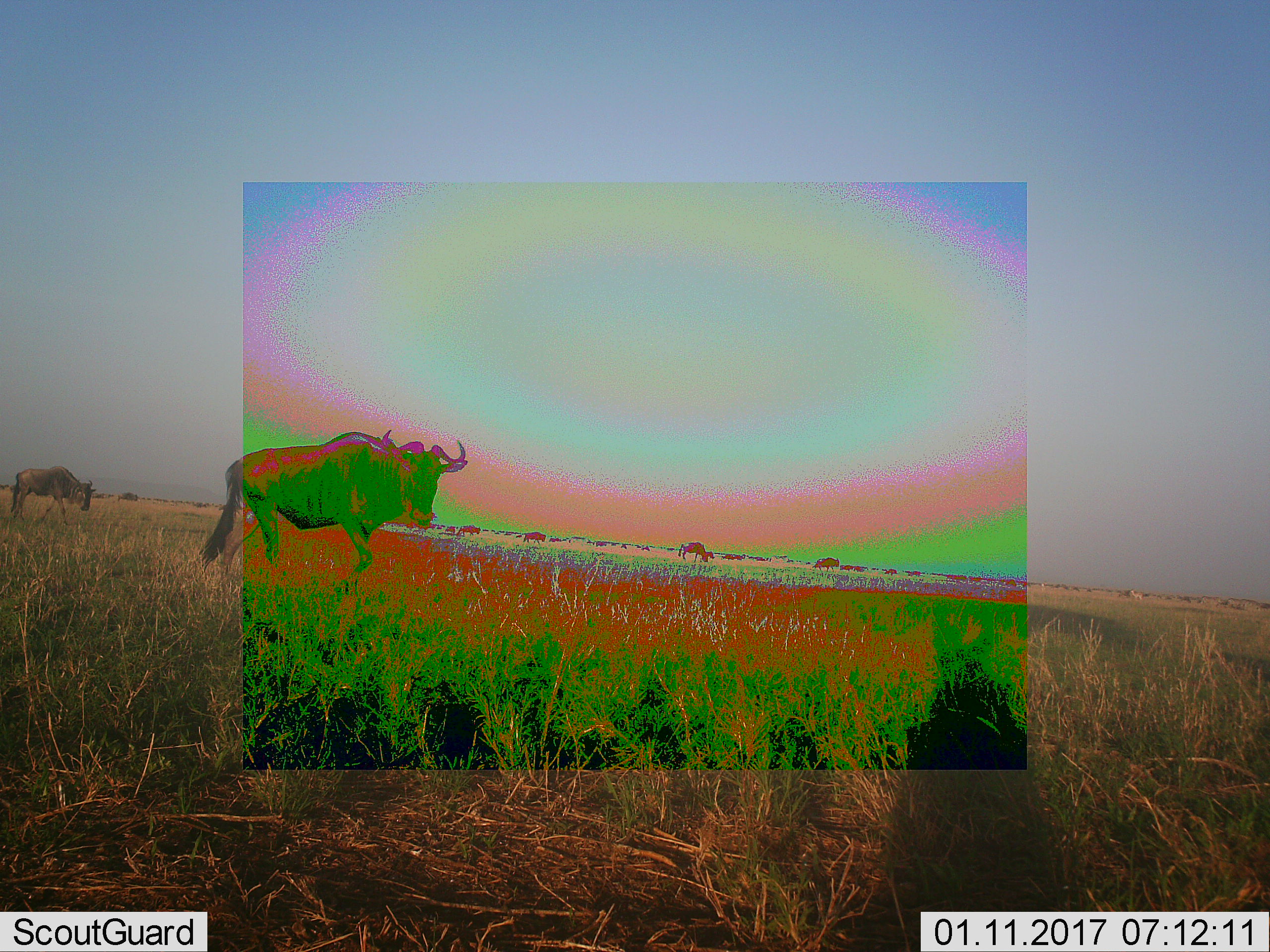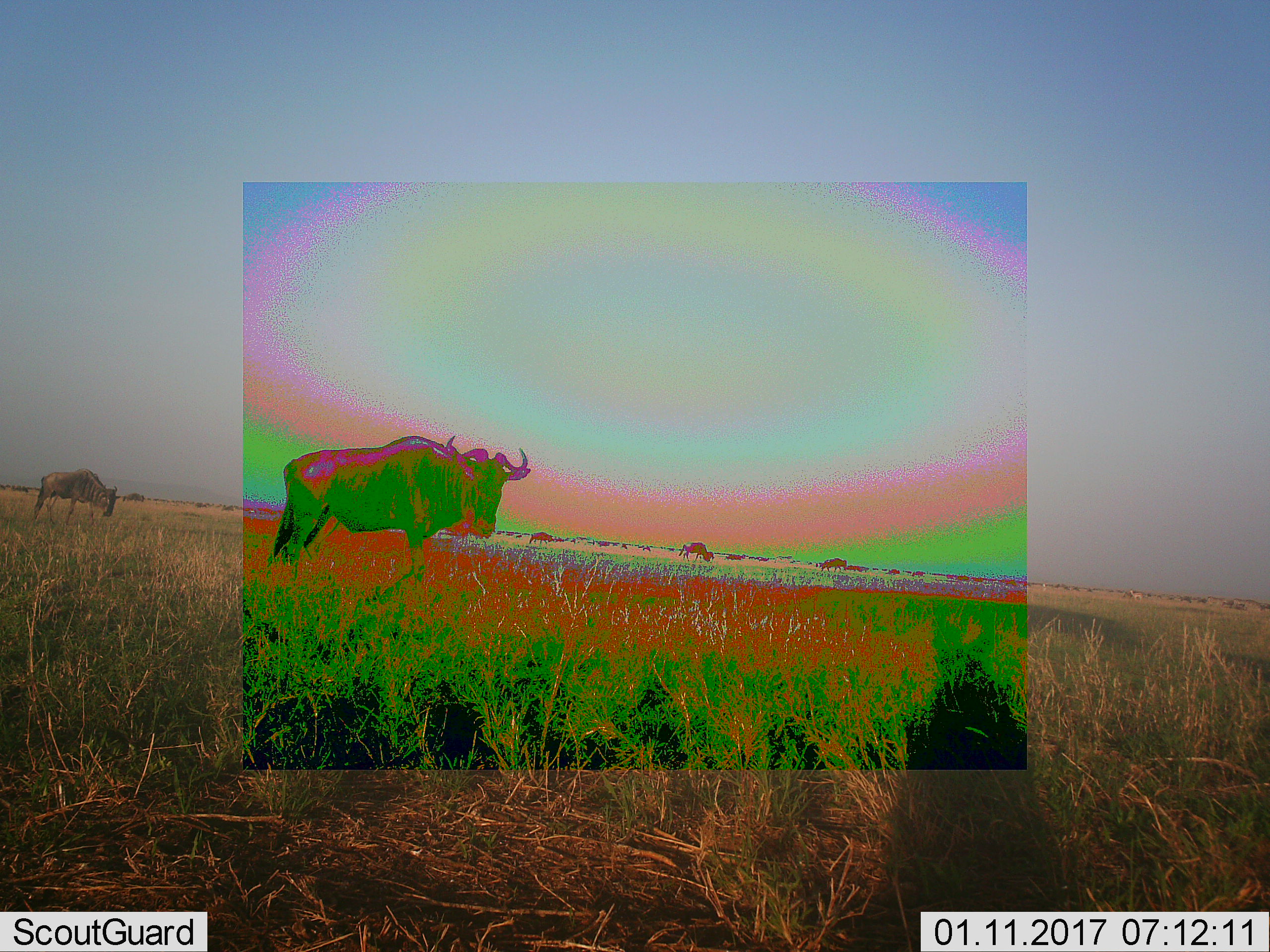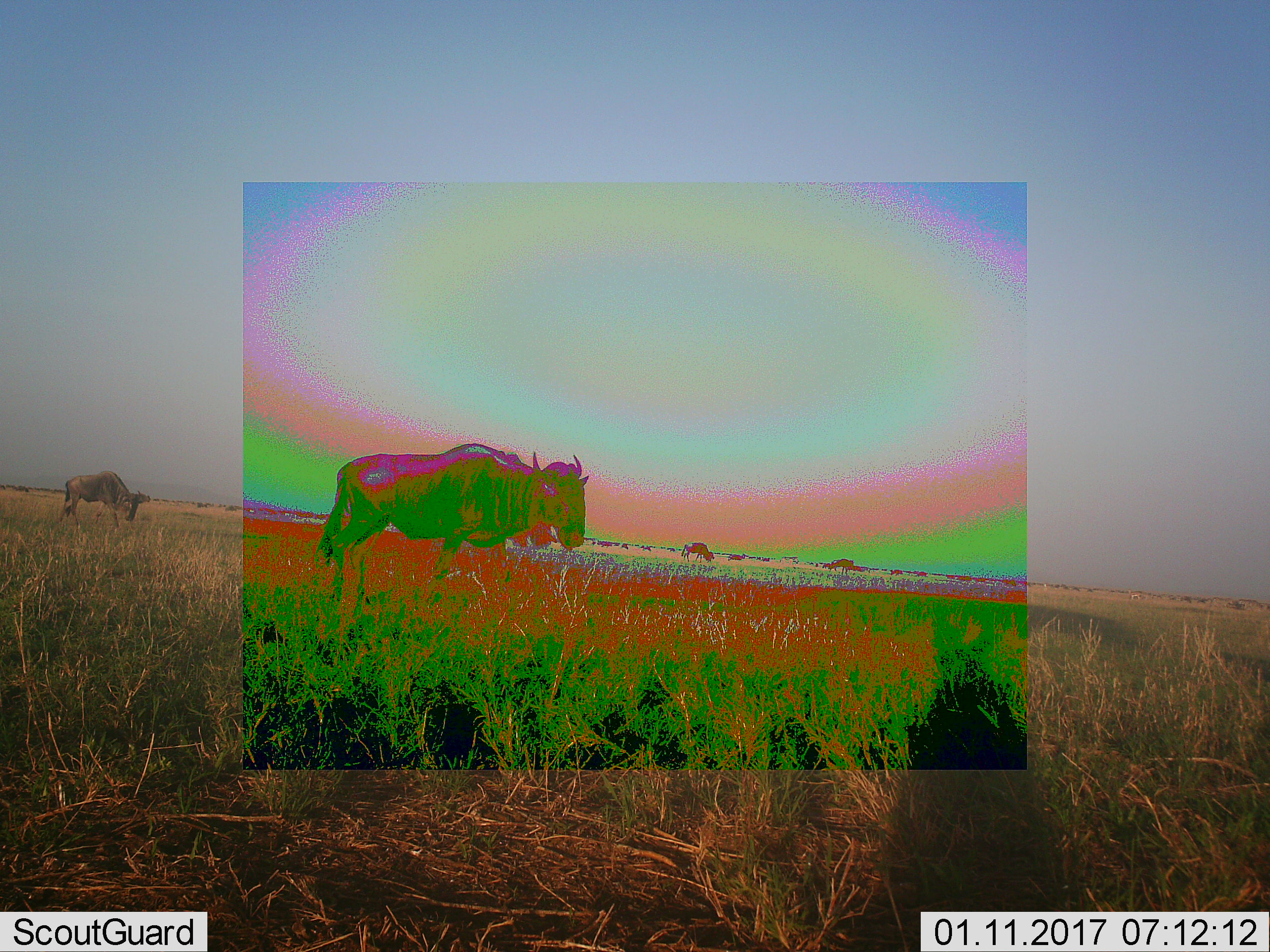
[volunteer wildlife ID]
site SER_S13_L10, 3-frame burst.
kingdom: Animalia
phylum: Chordata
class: Mammalia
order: Artiodactyla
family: Bovidae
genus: Connochaetes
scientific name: Connochaetes taurinus taurinus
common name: blue wildebeest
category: wildebeestblue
Wildebeestblue (blue wildebeest) (Connochaetes taurinus taurinus), count 11-50. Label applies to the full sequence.